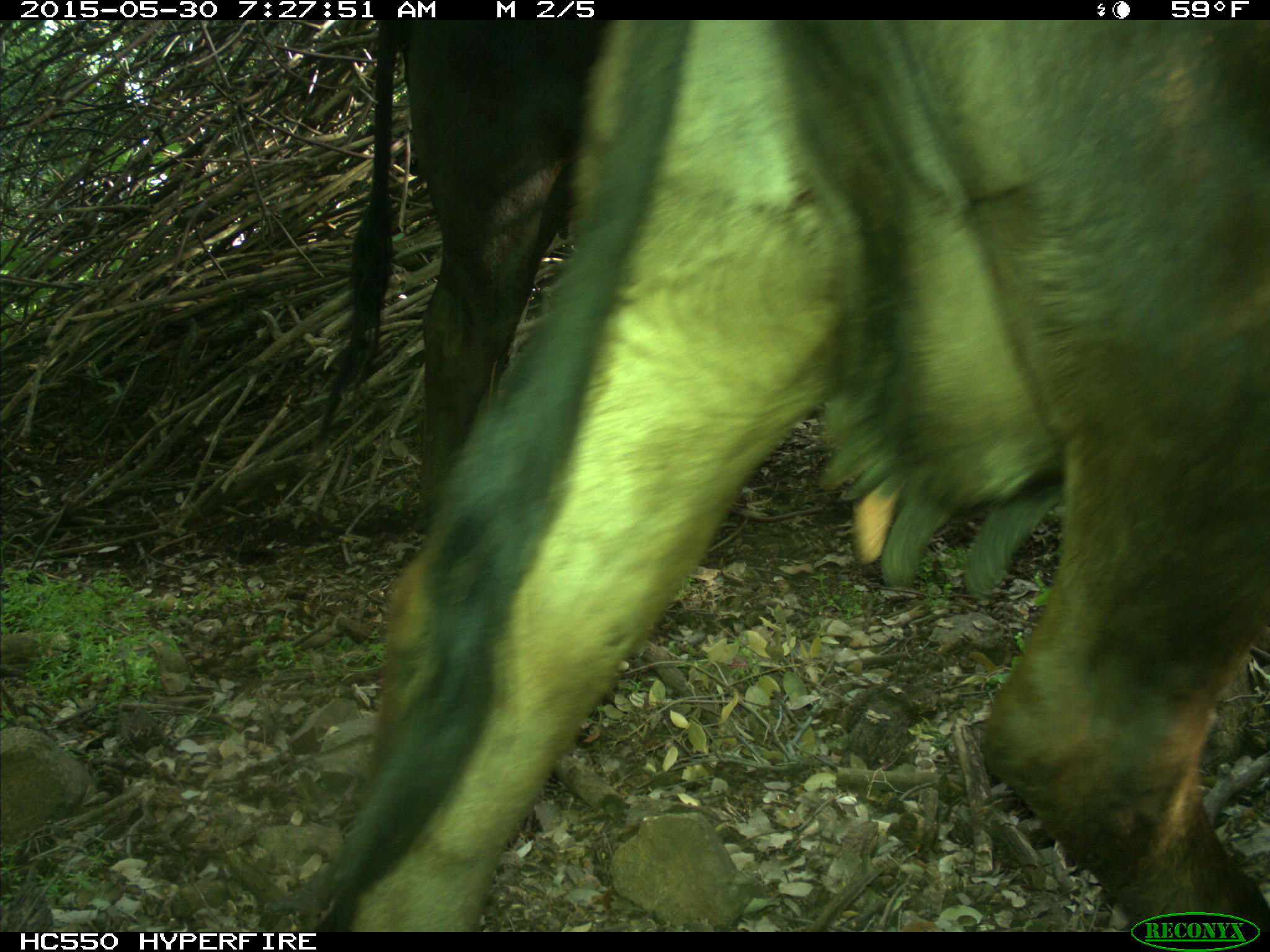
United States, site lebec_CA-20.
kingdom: Animalia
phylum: Chordata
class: Mammalia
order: Artiodactyla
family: Bovidae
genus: Bos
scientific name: Bos taurus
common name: domestic cow